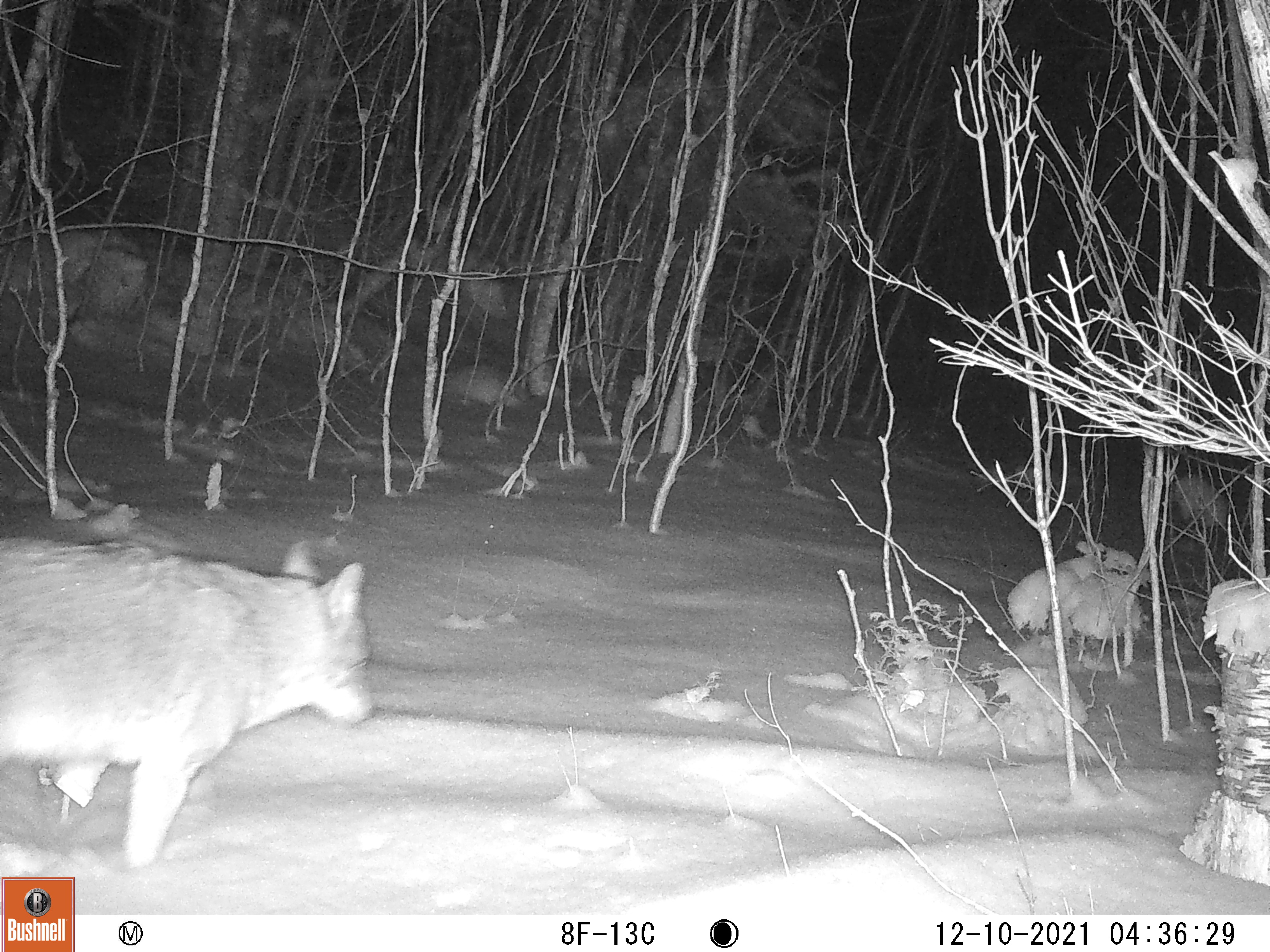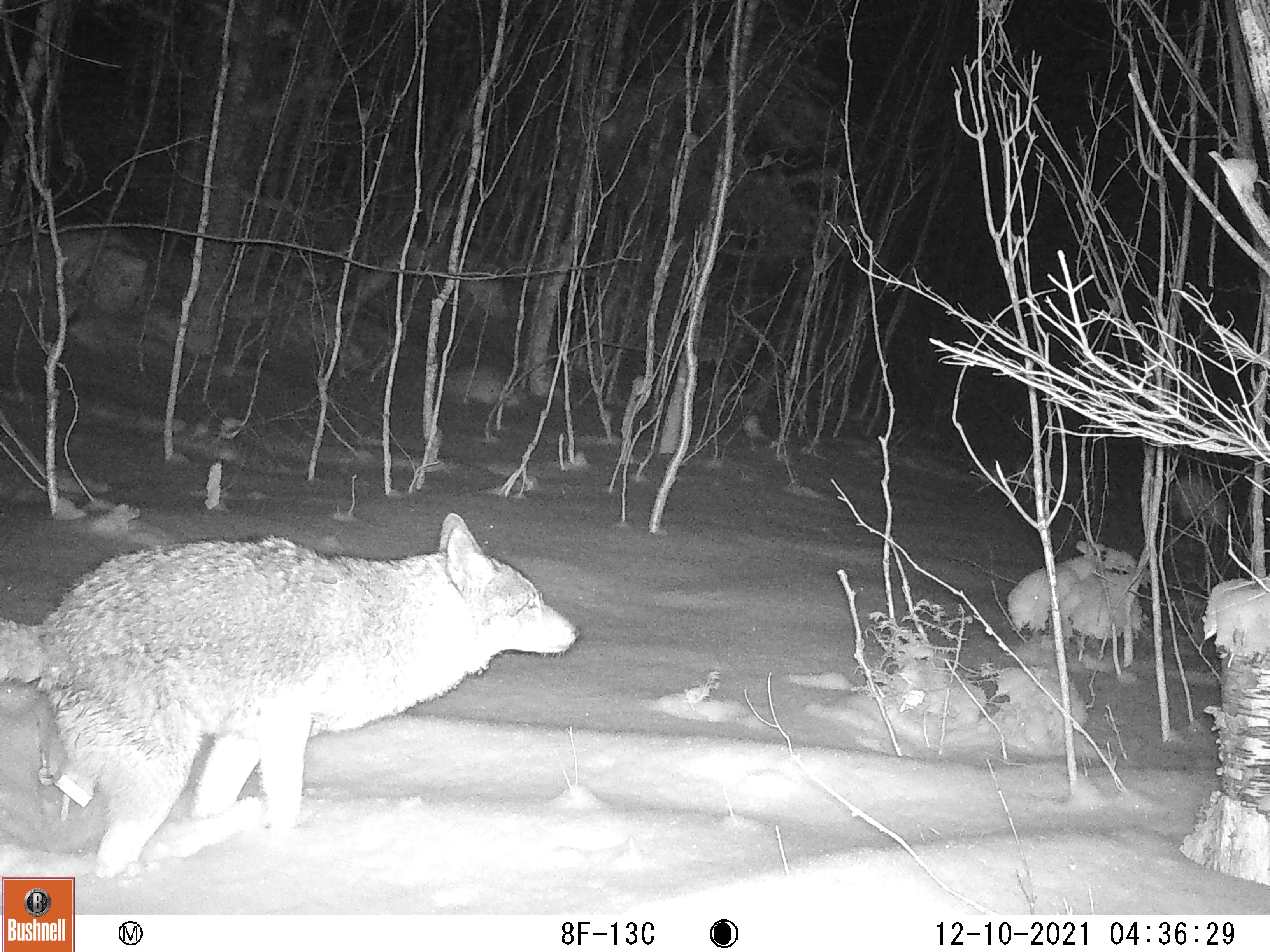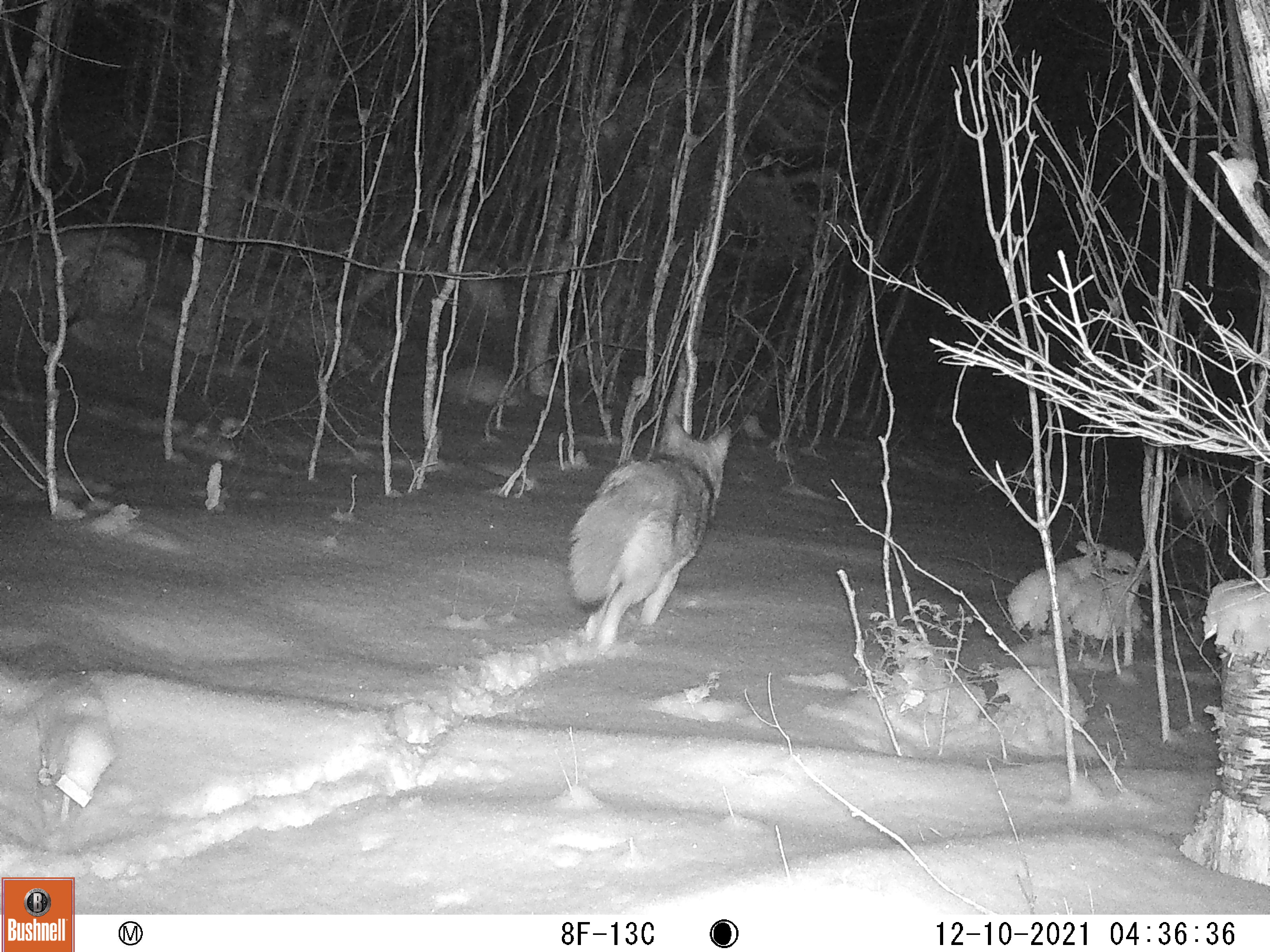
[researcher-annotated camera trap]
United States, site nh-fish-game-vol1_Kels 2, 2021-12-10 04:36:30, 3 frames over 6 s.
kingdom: Animalia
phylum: Chordata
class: Mammalia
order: Carnivora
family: Canidae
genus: Canis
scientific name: Canis latrans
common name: coyote